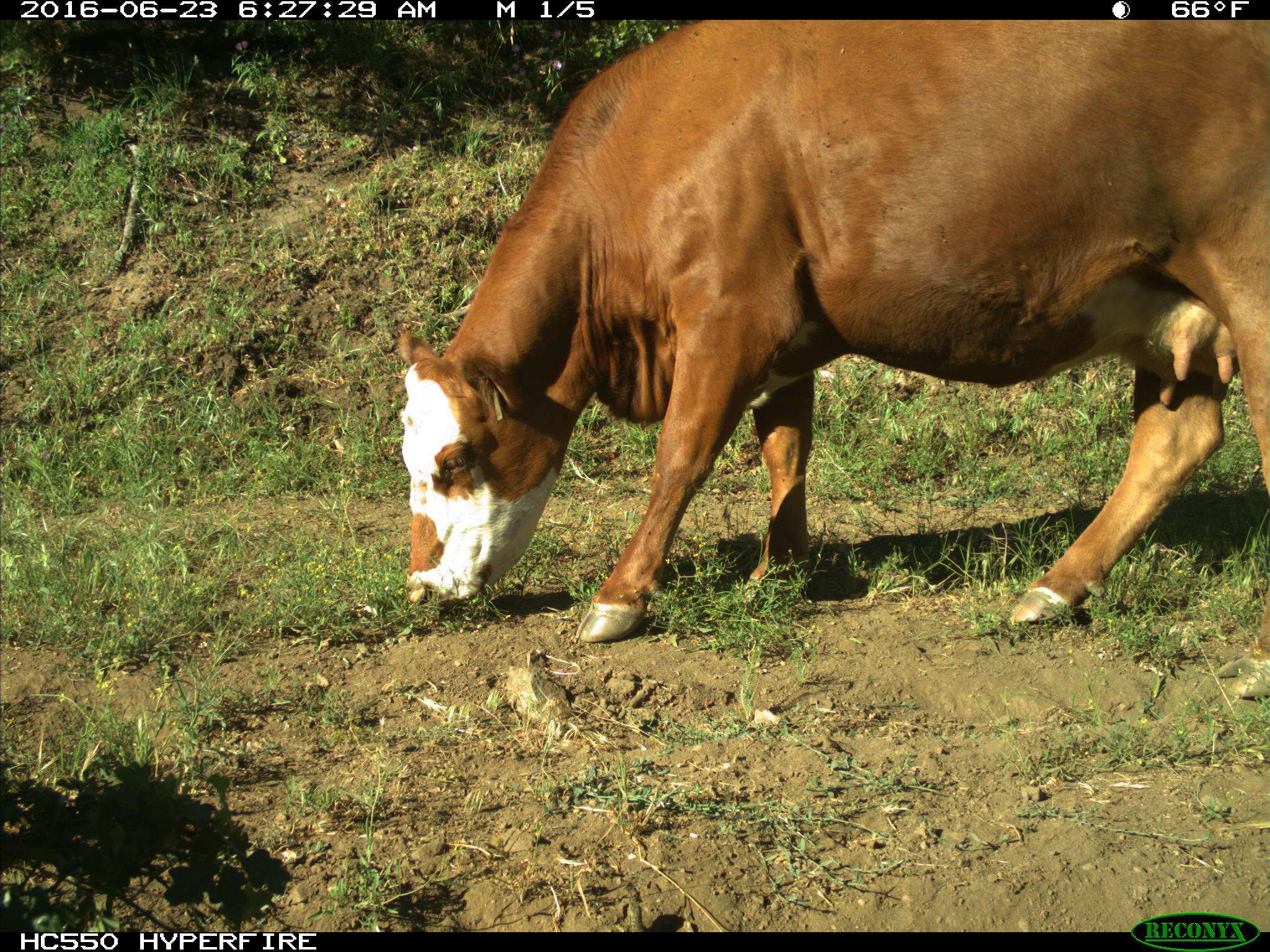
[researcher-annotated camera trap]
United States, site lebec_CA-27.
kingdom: Animalia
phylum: Chordata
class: Mammalia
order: Artiodactyla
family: Bovidae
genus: Bos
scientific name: Bos taurus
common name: domestic cow